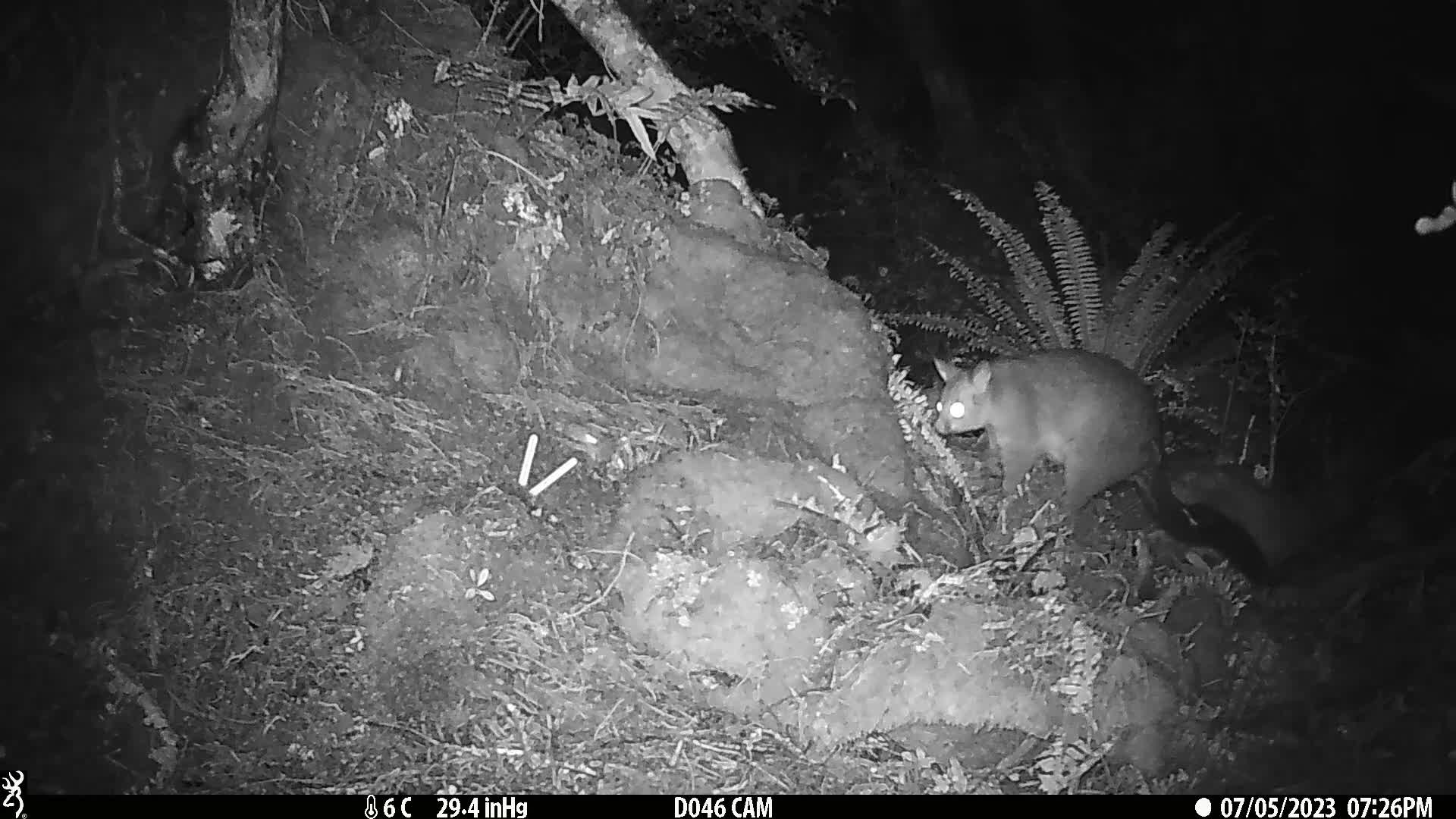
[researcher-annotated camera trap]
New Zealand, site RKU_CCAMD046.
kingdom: Animalia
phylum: Chordata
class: Mammalia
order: Diprotodontia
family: Phalangeridae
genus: Trichosurus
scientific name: Trichosurus vulpecula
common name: common brushtail possum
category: possum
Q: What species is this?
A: Possum (common brushtail possum) (Trichosurus vulpecula).